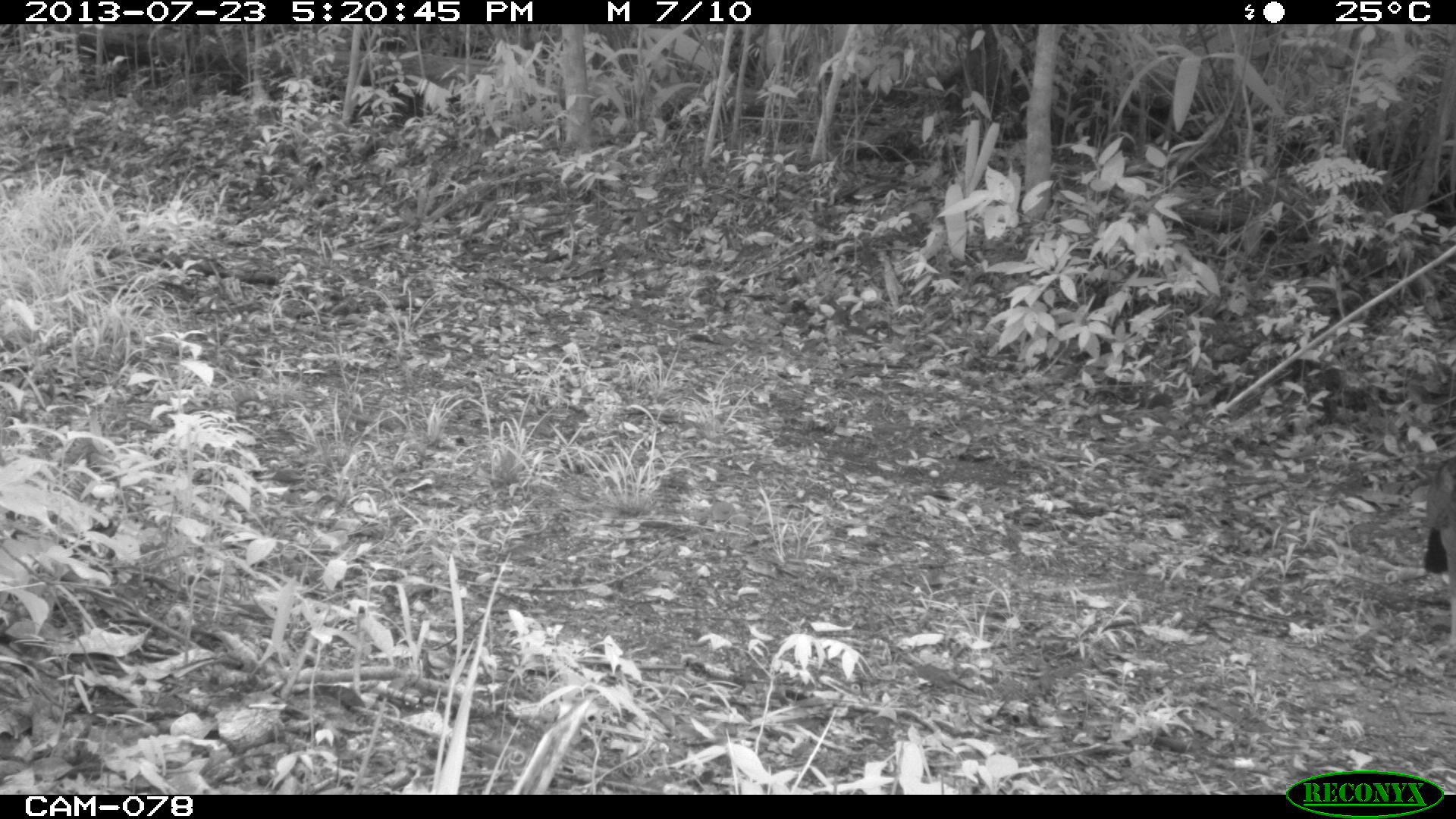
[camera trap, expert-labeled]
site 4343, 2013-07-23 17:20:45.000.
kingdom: Animalia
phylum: Chordata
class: Aves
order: Galliformes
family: Cracidae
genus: Crax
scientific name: Crax rubra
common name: great curassow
Crax rubra (great curassow), count 1, sex female.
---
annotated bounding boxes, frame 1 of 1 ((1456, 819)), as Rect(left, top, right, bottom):
crax rubra: Rect(1422, 456, 1454, 575)